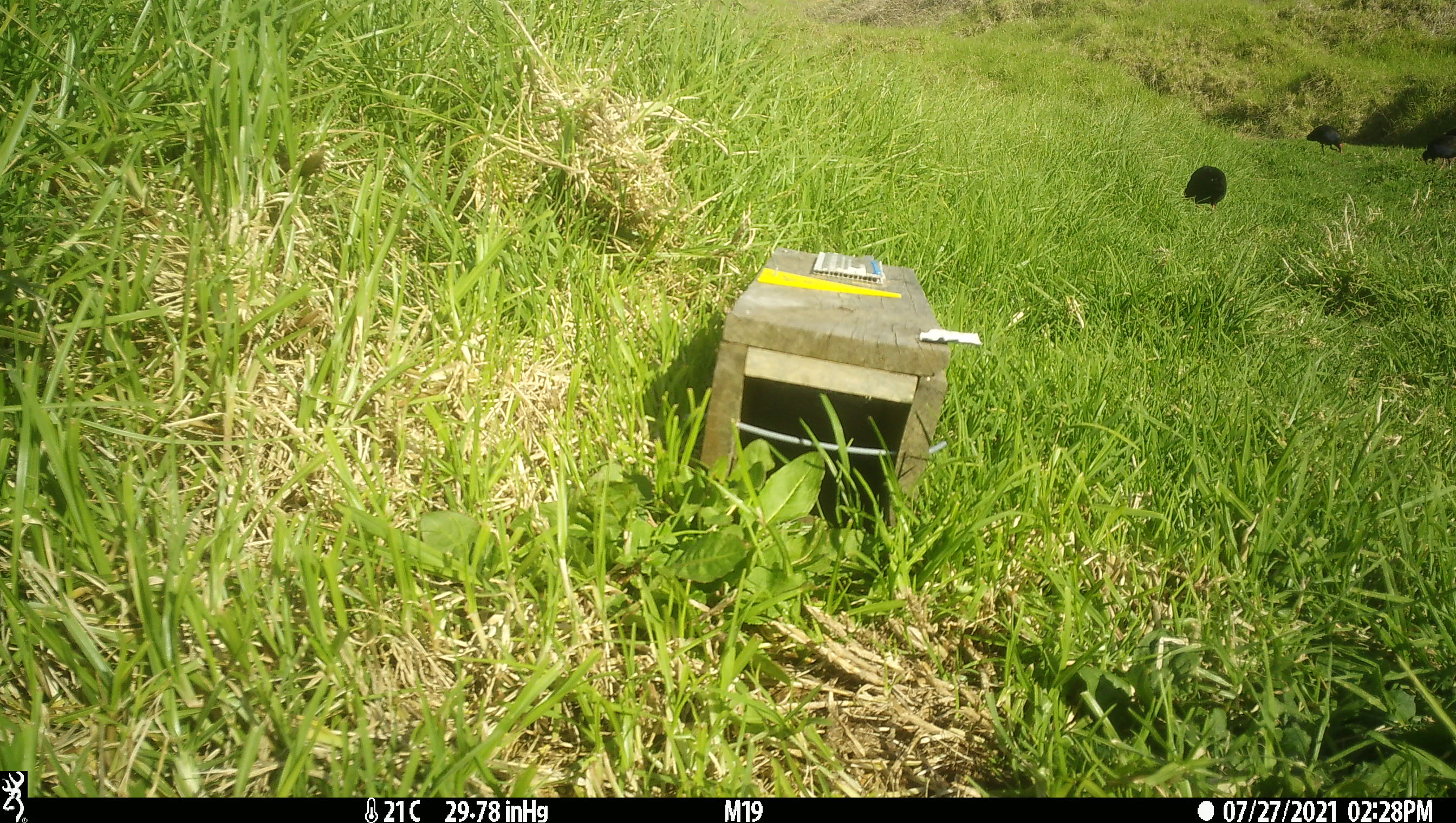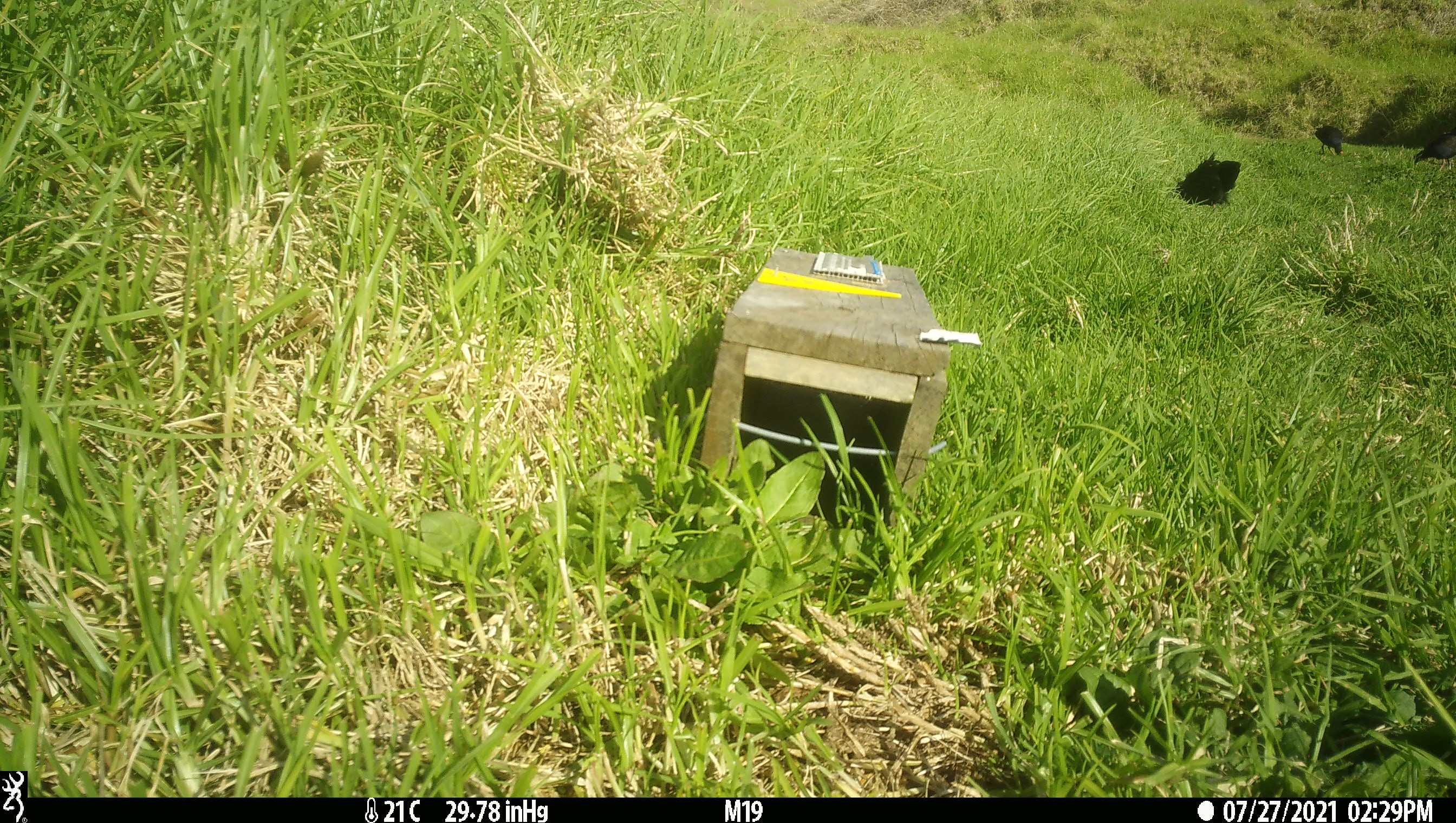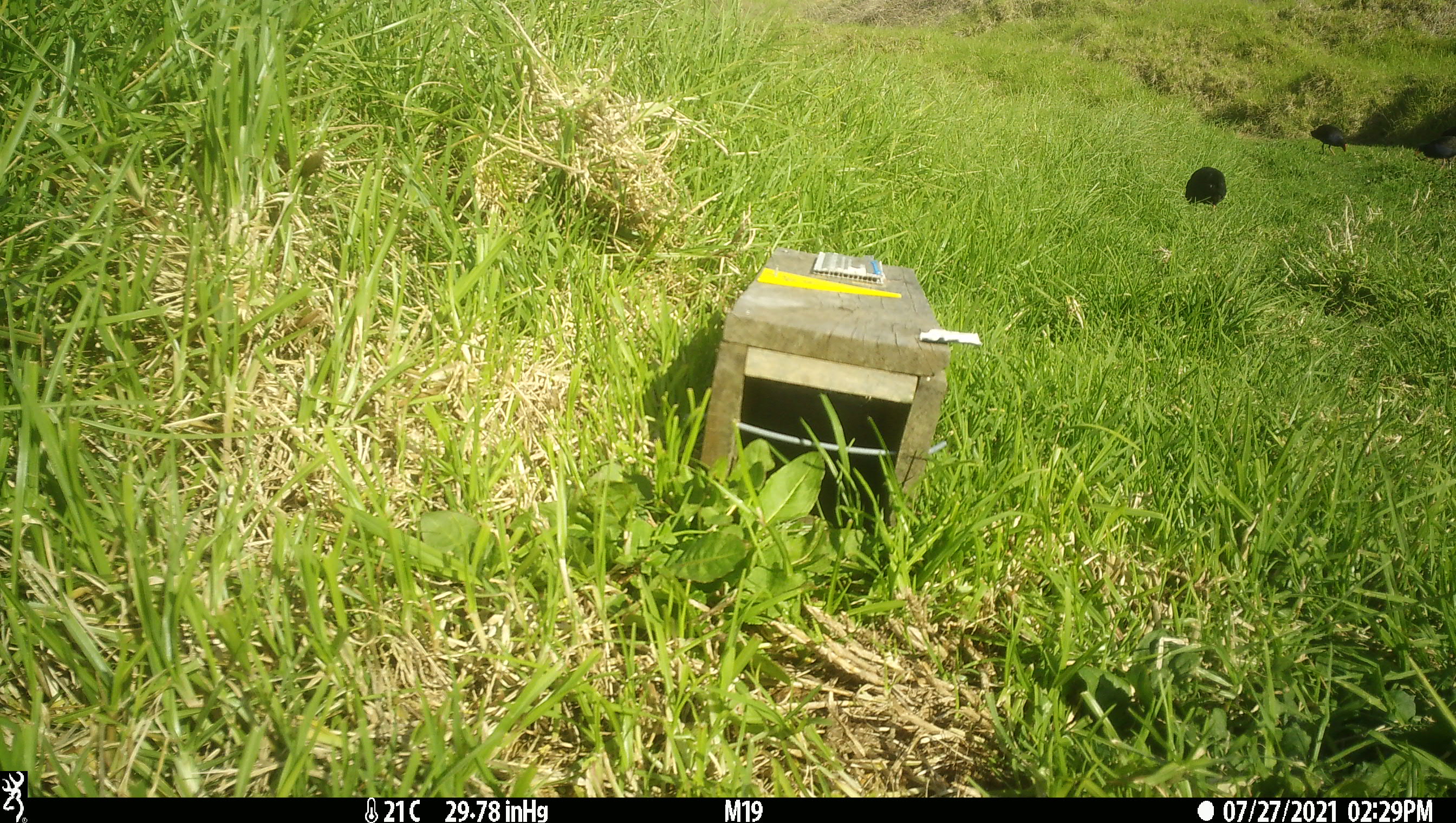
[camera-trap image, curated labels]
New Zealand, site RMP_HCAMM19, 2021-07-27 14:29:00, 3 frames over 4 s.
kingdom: Animalia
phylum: Chordata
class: Aves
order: Gruiformes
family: Rallidae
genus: Porphyrio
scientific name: Porphyrio melanotus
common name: australasian swamphen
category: pukeko